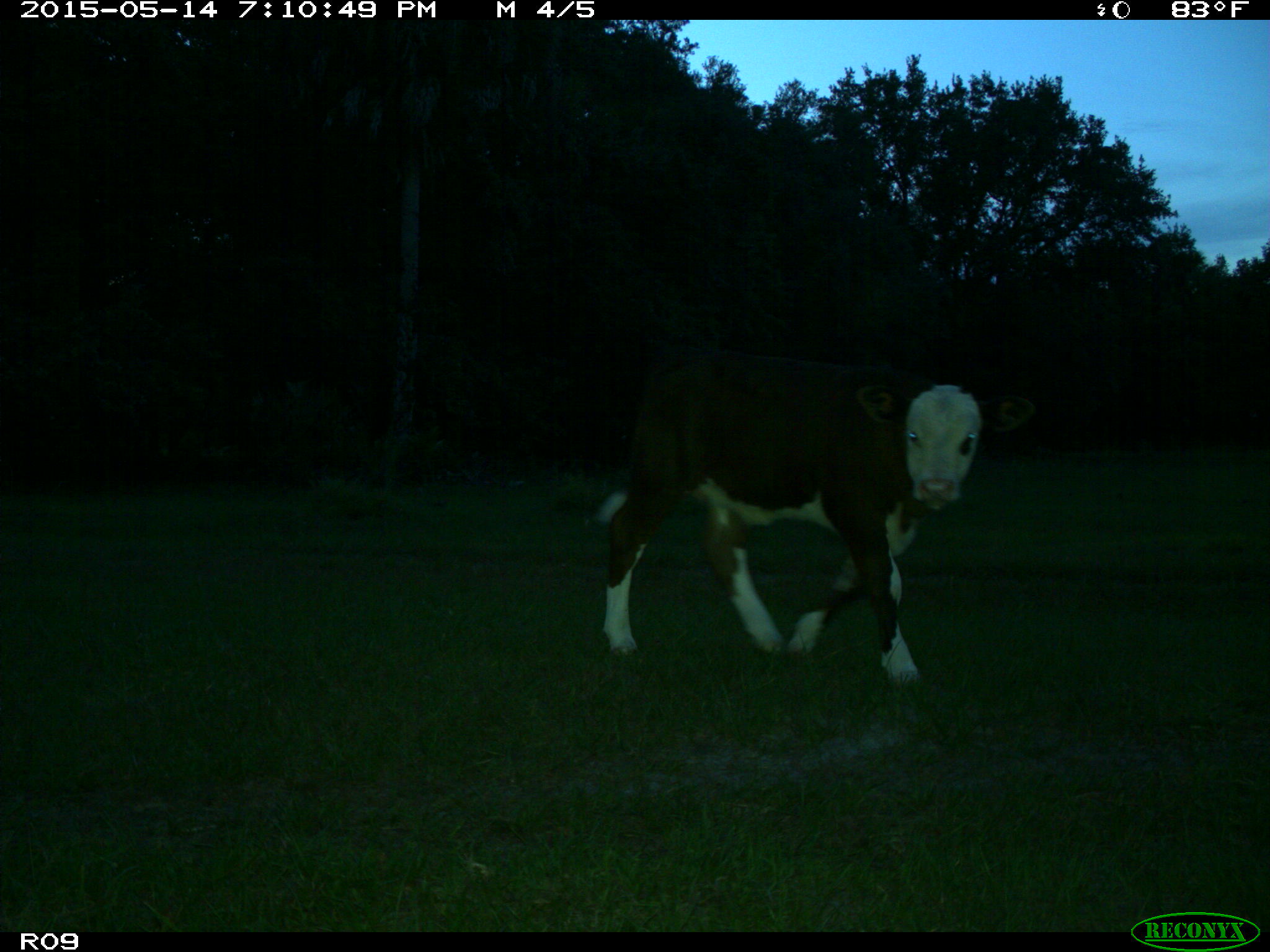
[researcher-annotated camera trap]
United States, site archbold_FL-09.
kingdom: Animalia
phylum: Chordata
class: Mammalia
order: Artiodactyla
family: Bovidae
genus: Bos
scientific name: Bos taurus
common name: domestic cow